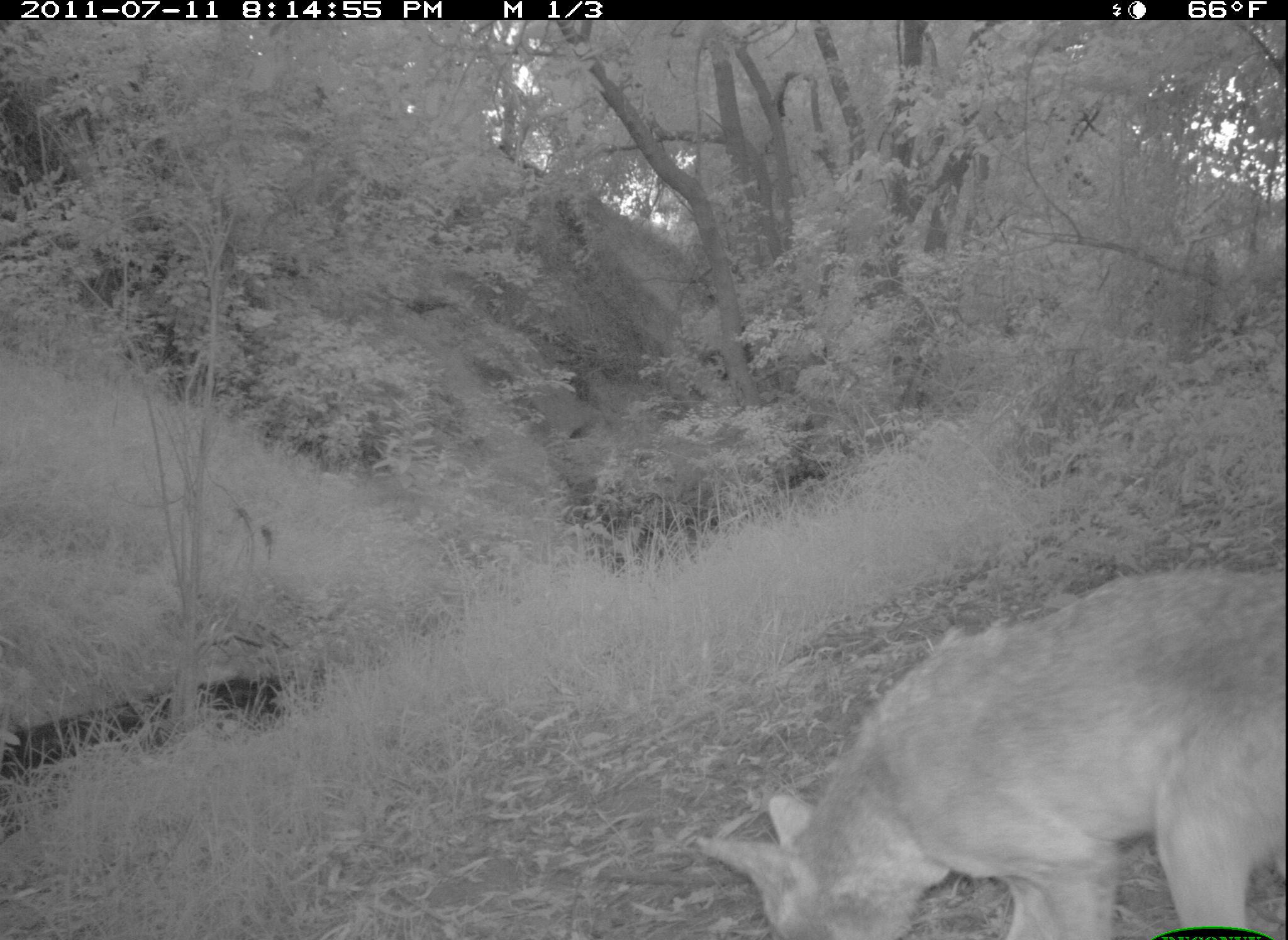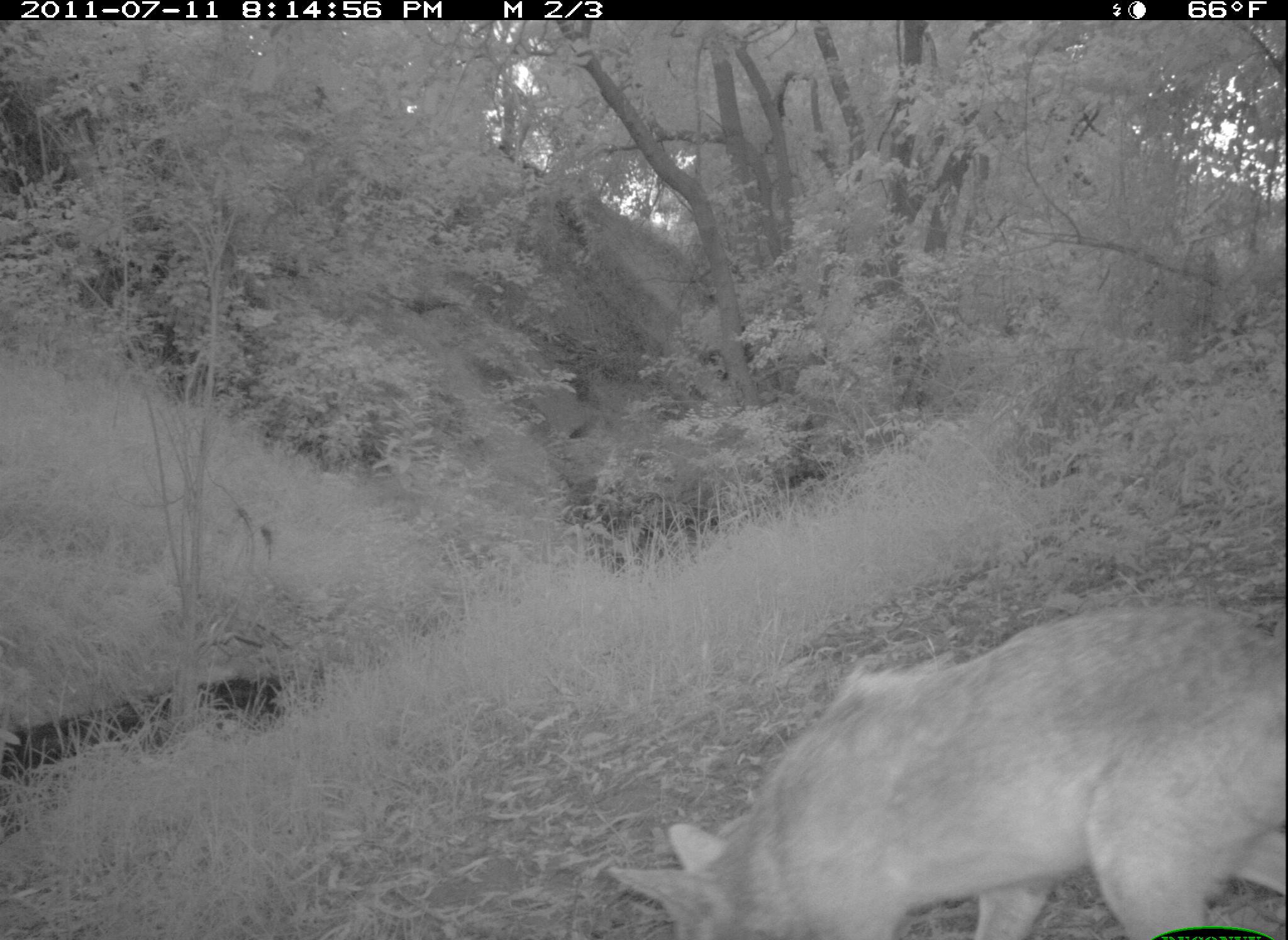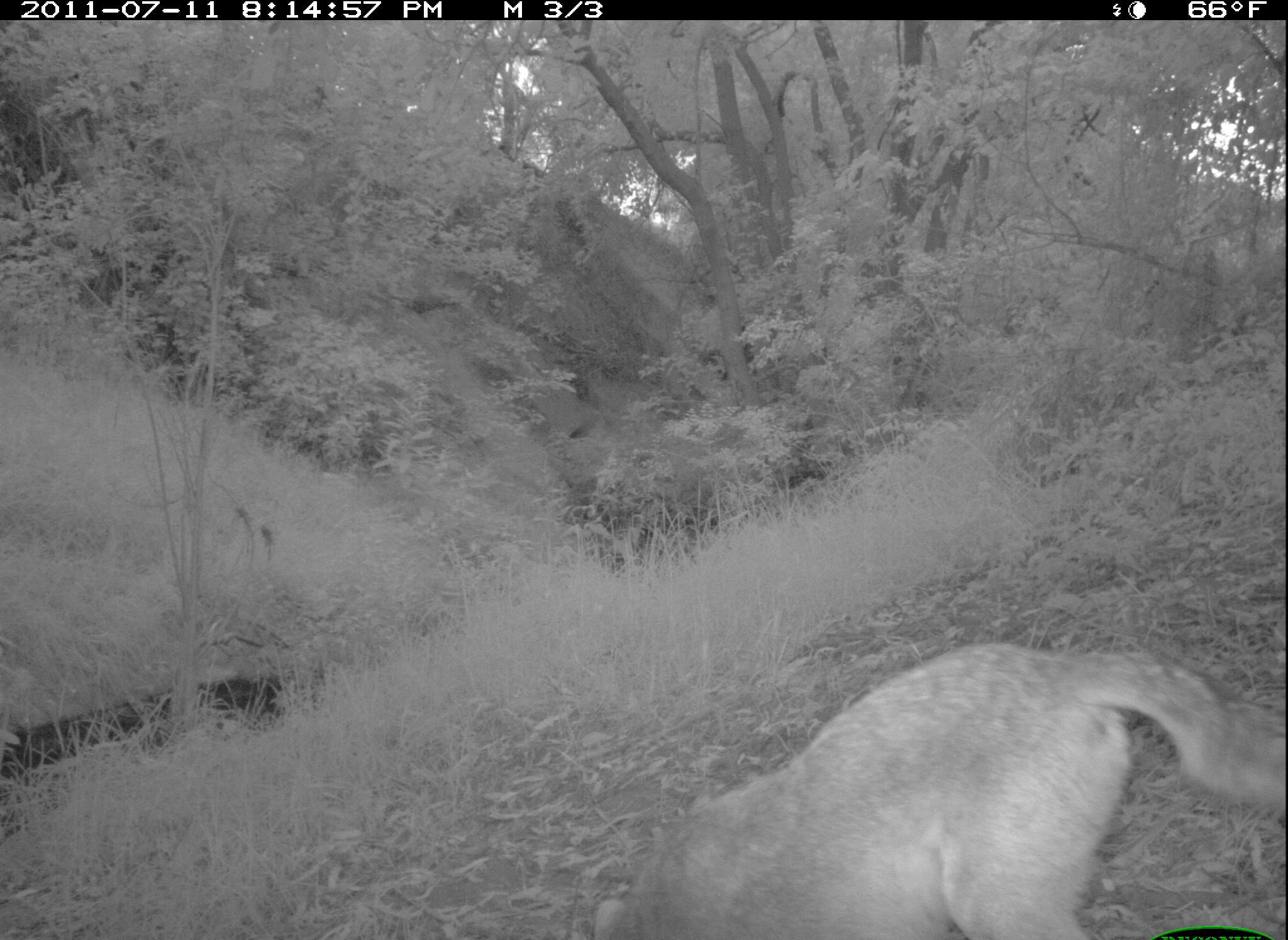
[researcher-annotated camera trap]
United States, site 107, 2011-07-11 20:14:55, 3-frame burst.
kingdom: Animalia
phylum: Chordata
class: Mammalia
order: Carnivora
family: Canidae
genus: Canis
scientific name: Canis latrans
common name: coyote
Coyote (Canis latrans).